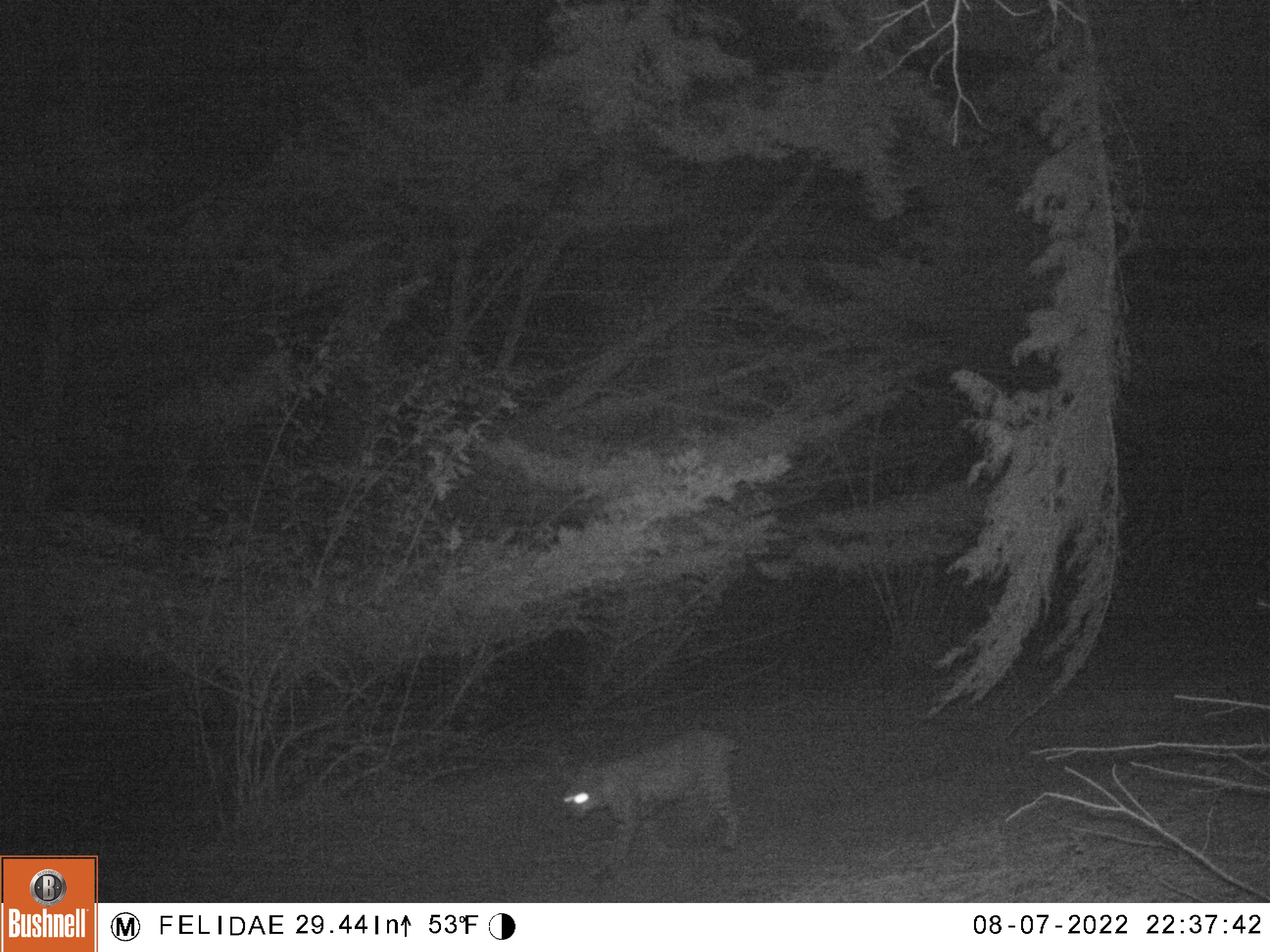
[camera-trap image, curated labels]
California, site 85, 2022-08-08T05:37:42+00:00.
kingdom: Animalia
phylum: Chordata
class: Mammalia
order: Carnivora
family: Felidae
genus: Lynx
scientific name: Lynx rufus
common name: bobcat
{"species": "bobcat (Lynx rufus)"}